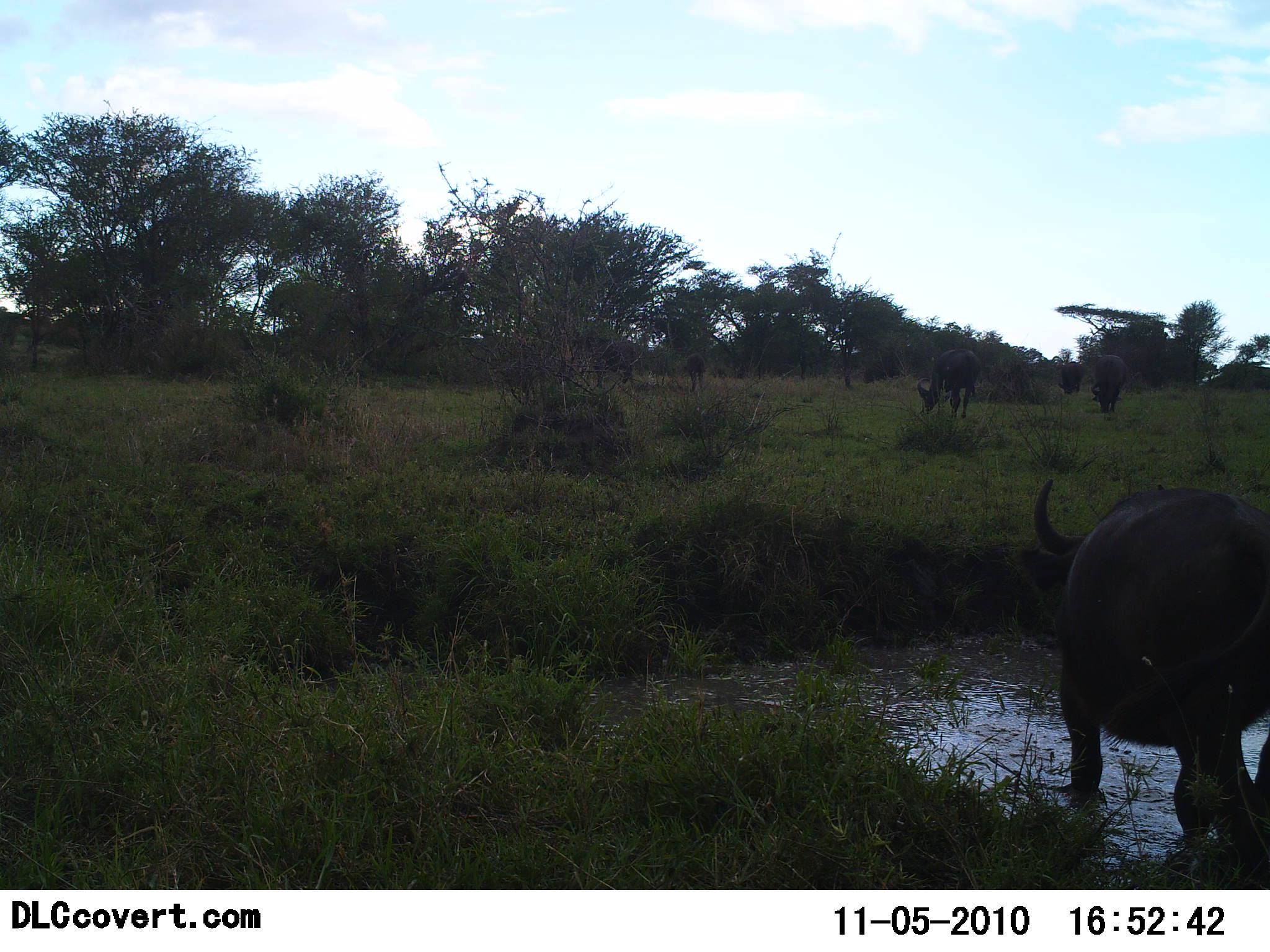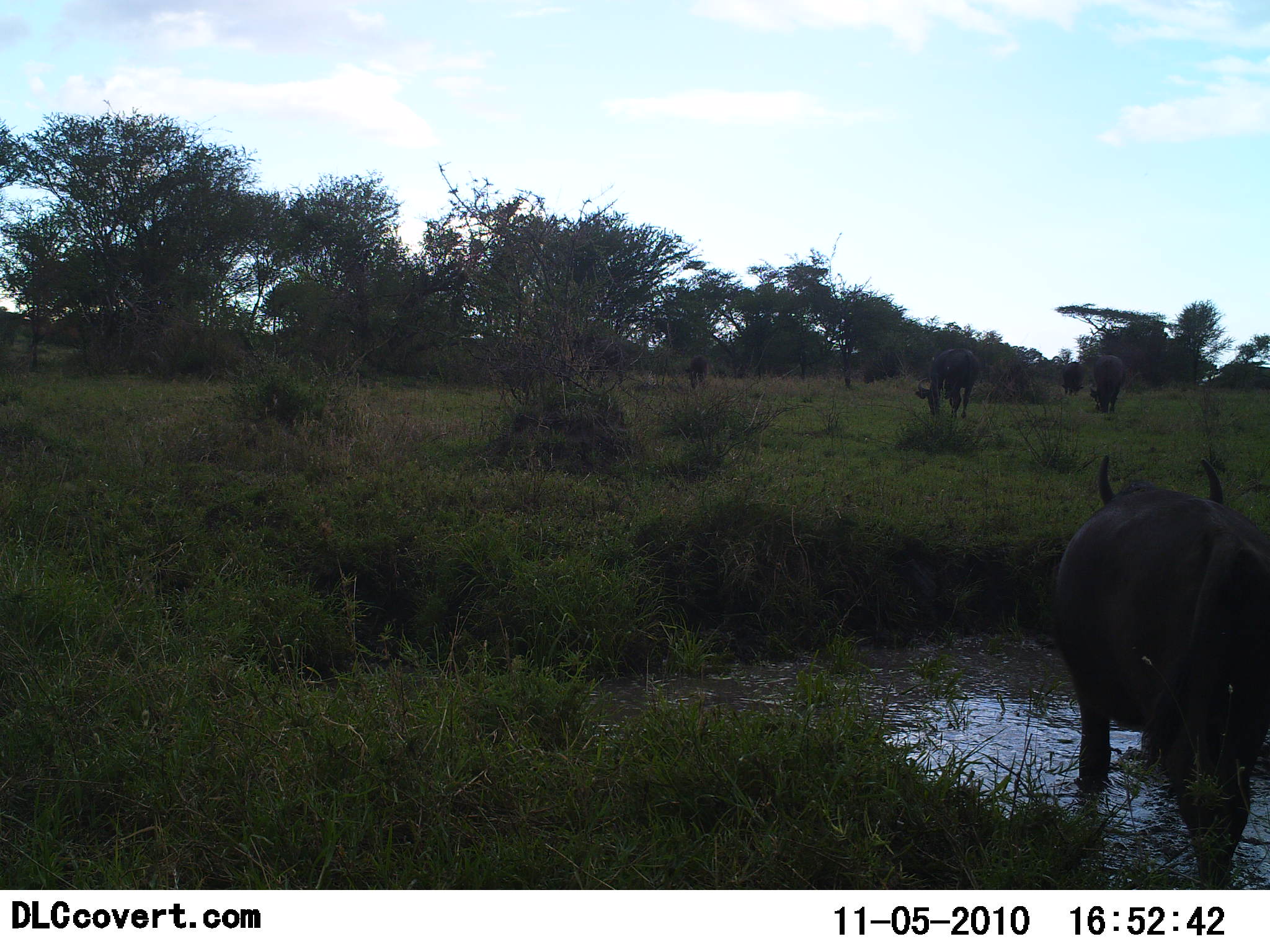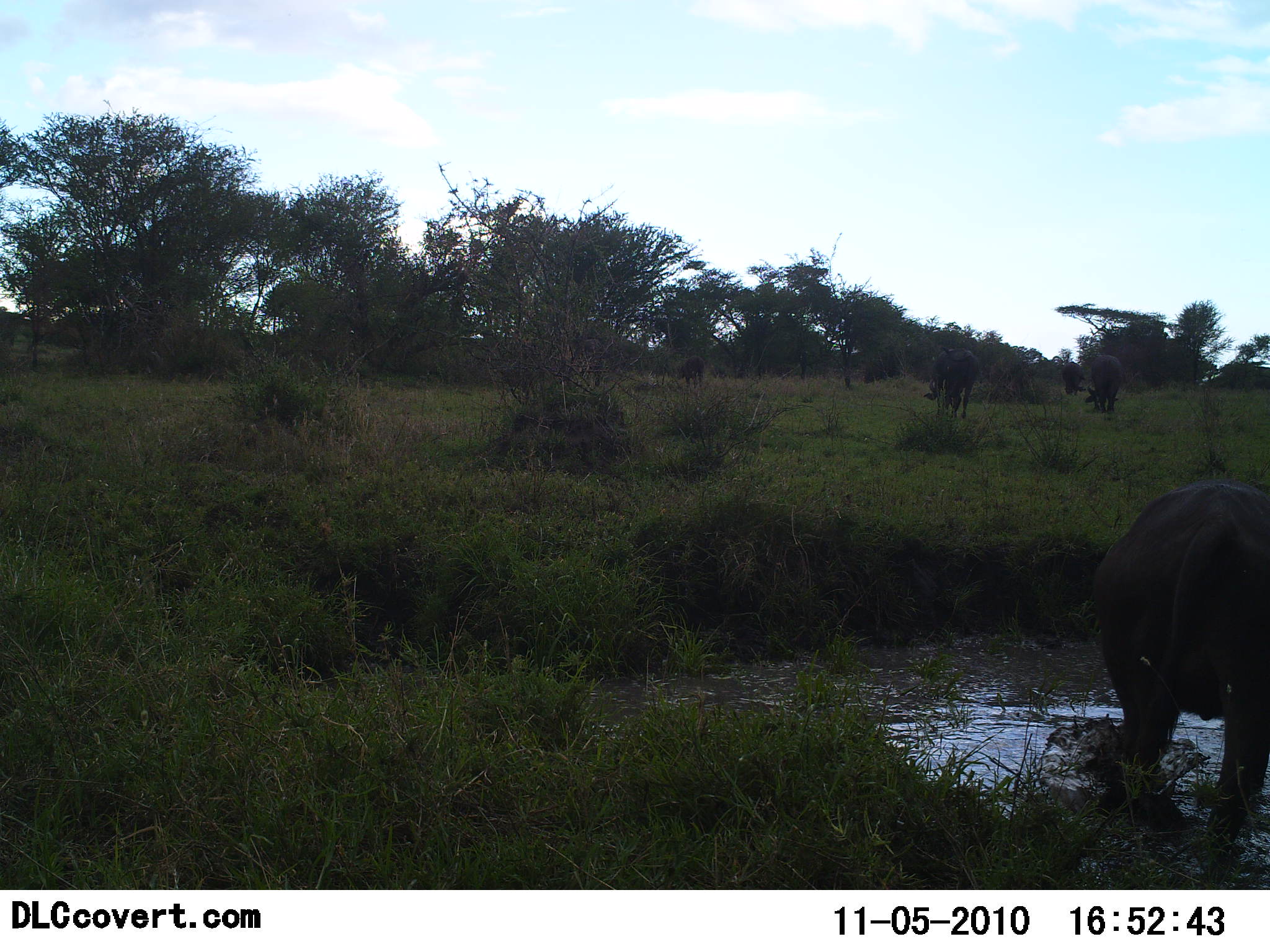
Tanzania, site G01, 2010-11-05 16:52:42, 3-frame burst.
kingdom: Animalia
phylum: Chordata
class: Mammalia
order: Artiodactyla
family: Bovidae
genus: Syncerus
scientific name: Syncerus caffer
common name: cape buffalo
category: buffalo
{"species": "buffalo (cape buffalo) (Syncerus caffer)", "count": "6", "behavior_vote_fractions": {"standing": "54%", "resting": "0%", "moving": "31%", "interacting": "0%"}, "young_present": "0%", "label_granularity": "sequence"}